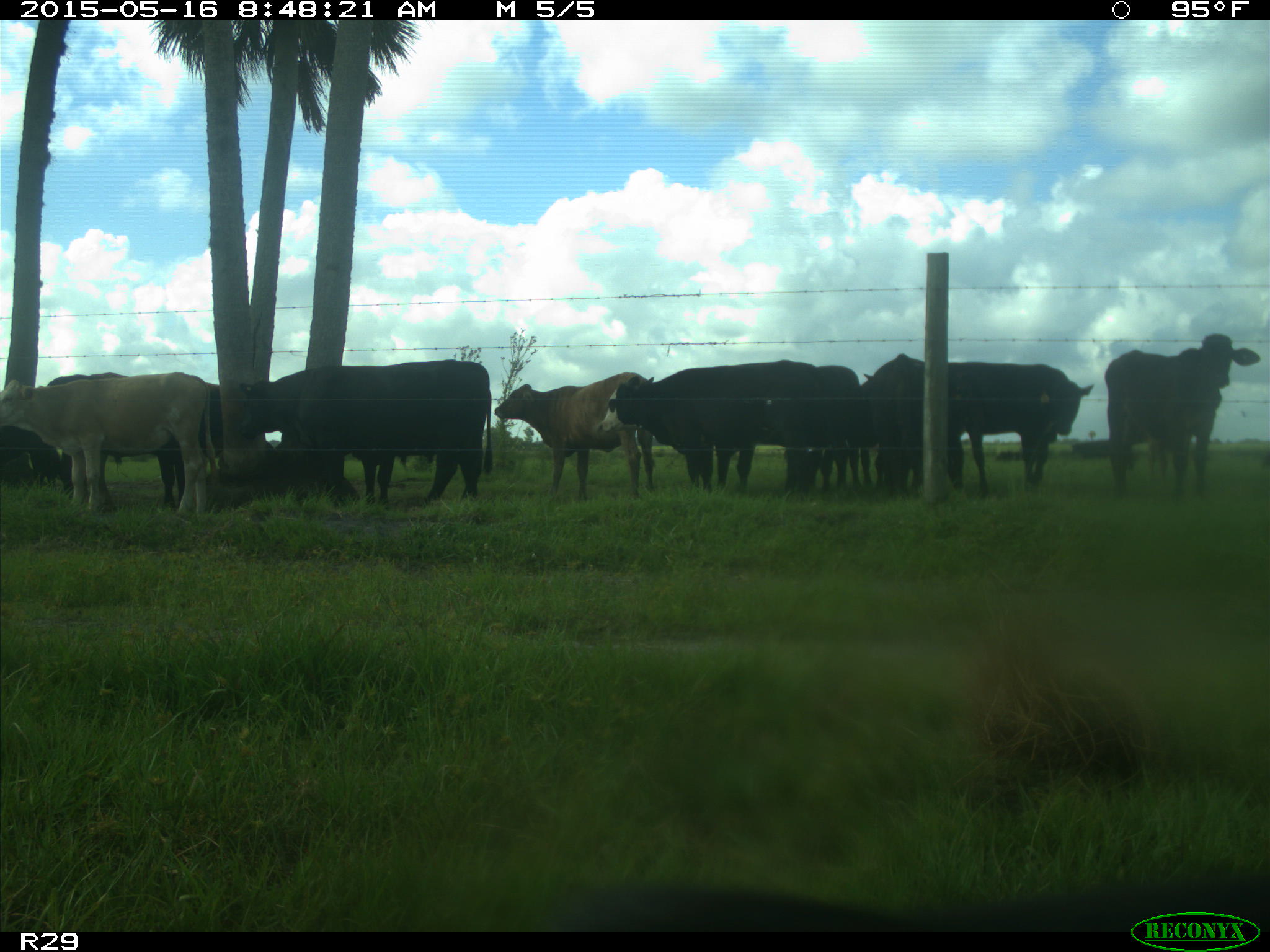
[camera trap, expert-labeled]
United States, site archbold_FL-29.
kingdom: Animalia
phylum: Chordata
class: Mammalia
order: Artiodactyla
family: Bovidae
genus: Bos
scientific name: Bos taurus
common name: domestic cow